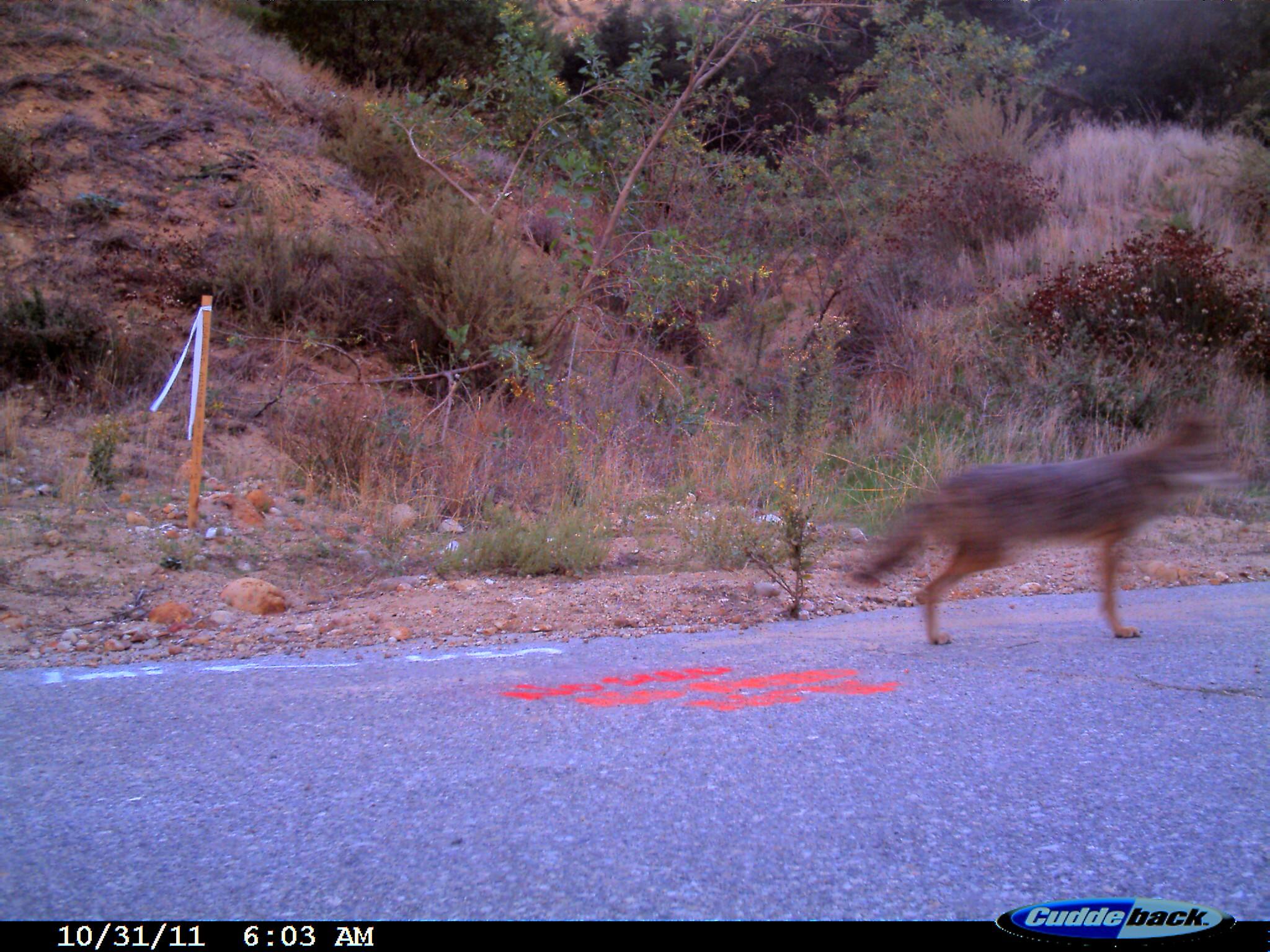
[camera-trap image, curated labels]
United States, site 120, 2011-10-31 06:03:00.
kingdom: Animalia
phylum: Chordata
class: Mammalia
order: Carnivora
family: Canidae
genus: Canis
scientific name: Canis latrans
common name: coyote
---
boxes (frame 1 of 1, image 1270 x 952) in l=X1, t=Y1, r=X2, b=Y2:
coyote: l=848, t=409, r=1249, b=652